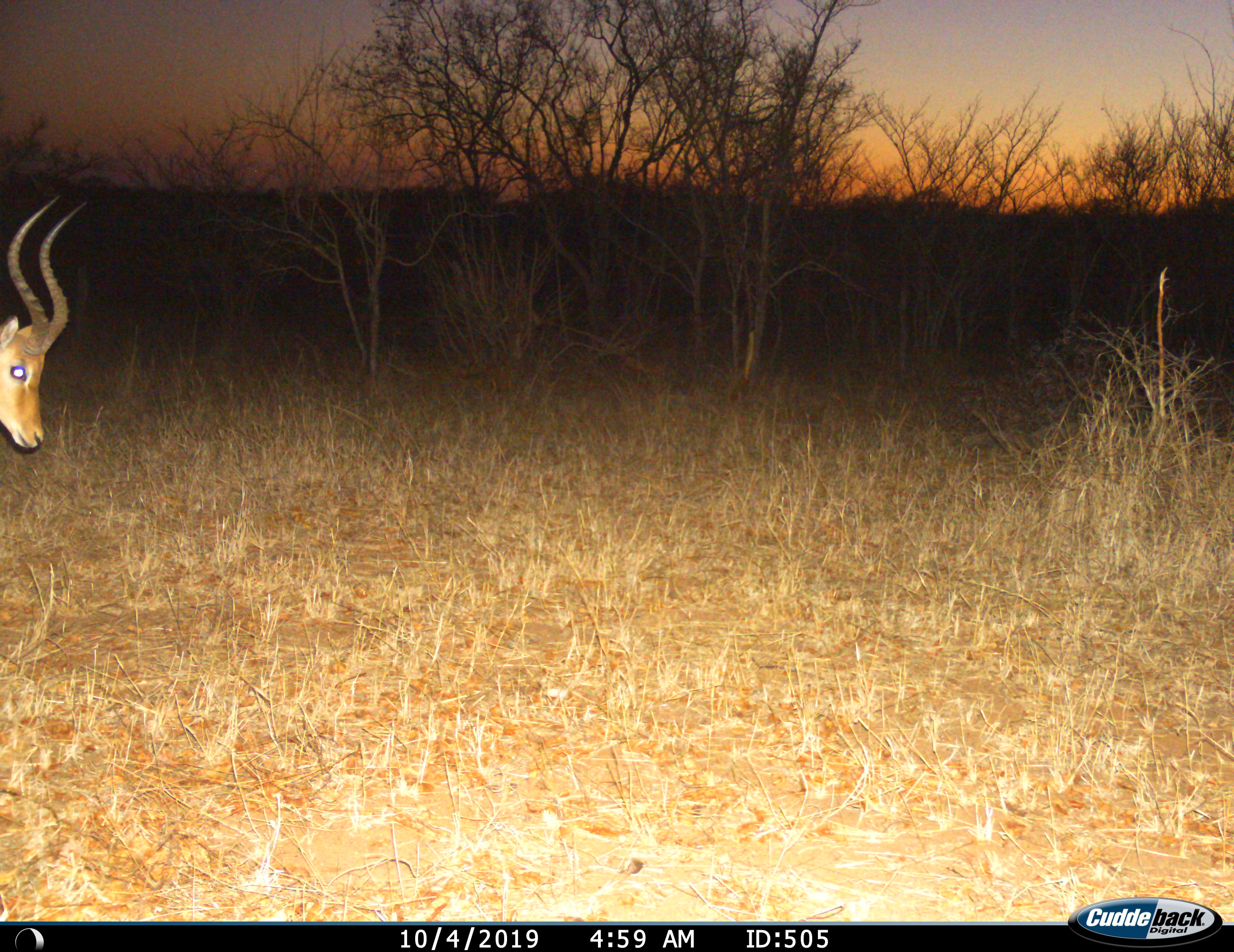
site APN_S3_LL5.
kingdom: Animalia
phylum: Chordata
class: Mammalia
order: Artiodactyla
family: Bovidae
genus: Aepyceros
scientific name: Aepyceros melampus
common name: impala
Impala (Aepyceros melampus), count 1. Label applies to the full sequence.